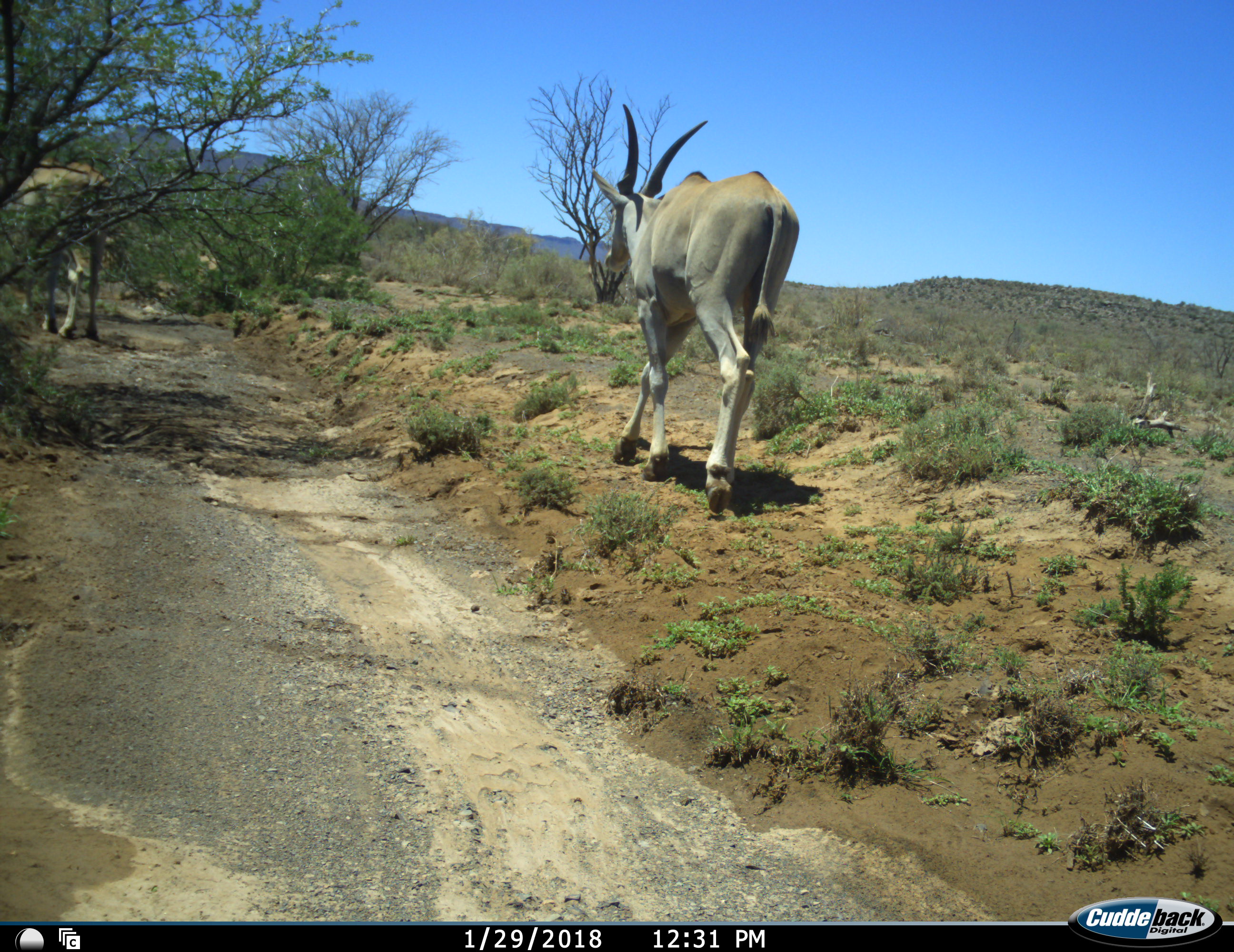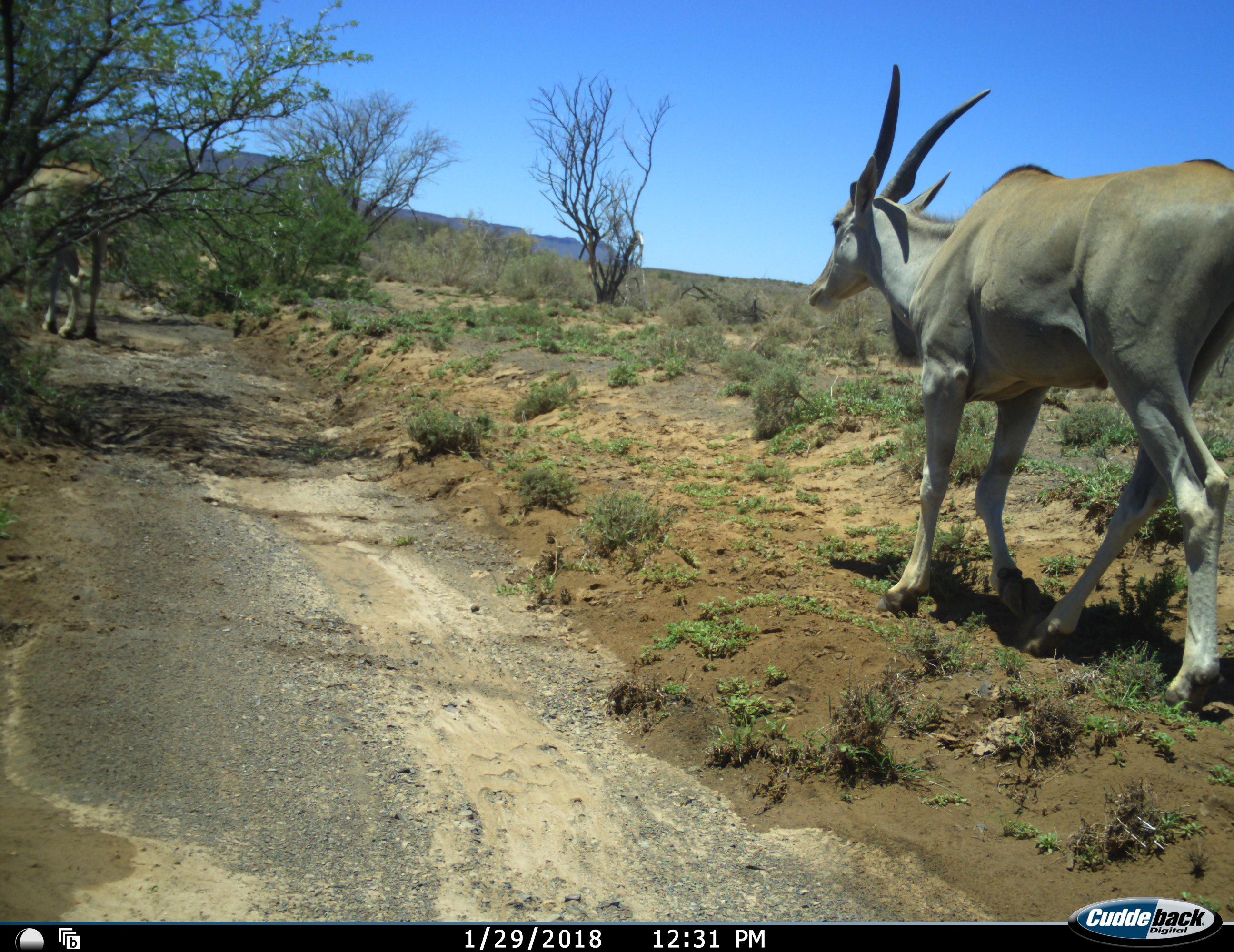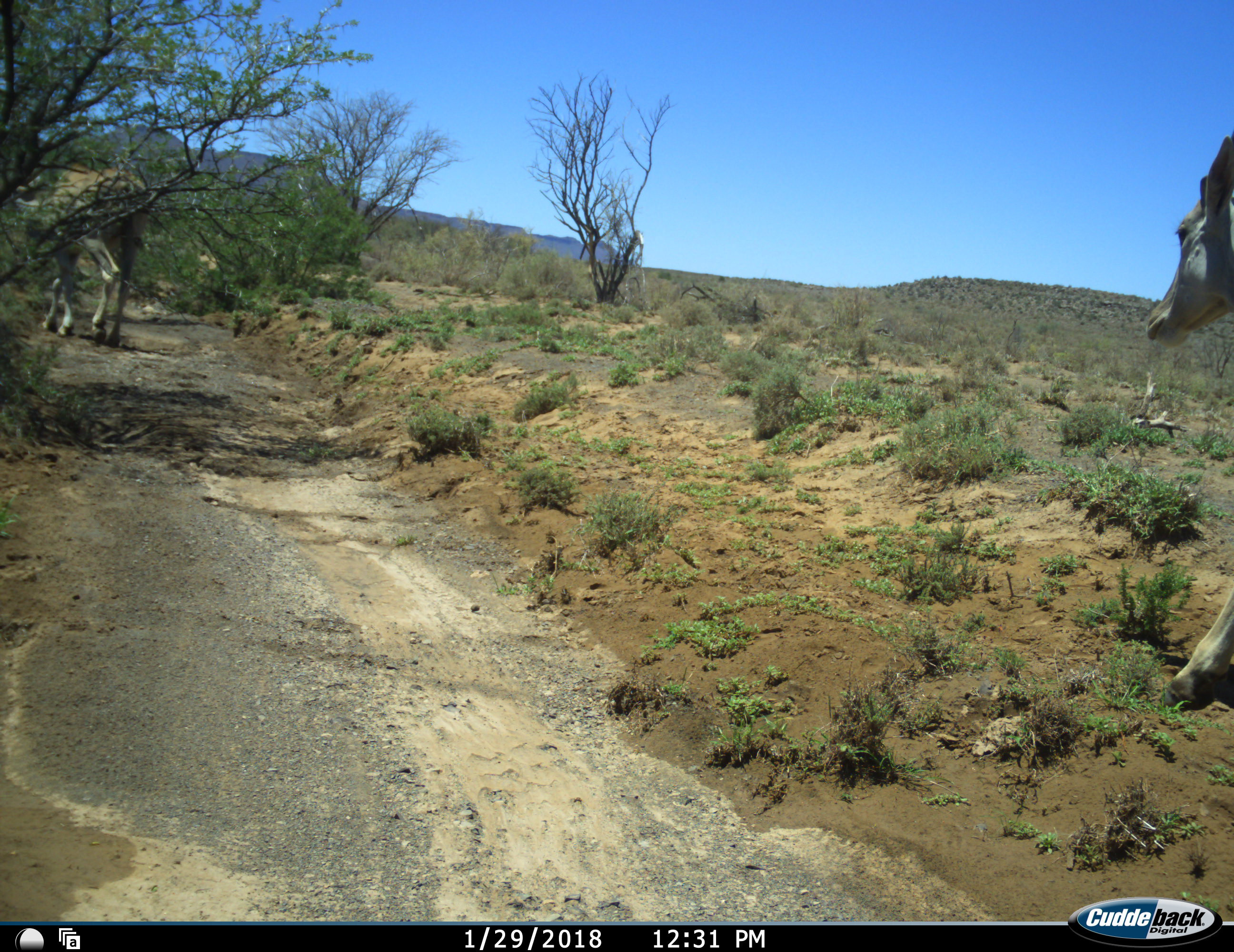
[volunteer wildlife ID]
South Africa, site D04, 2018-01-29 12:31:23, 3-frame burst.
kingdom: Animalia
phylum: Chordata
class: Mammalia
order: Artiodactyla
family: Bovidae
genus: Tragelaphus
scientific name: Tragelaphus oryx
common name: eland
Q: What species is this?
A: Eland (Tragelaphus oryx).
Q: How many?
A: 2.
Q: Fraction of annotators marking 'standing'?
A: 20%.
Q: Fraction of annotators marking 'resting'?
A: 0%.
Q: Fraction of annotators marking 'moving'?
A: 90%.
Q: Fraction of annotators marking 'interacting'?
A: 0%.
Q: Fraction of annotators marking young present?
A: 20%.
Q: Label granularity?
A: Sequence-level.